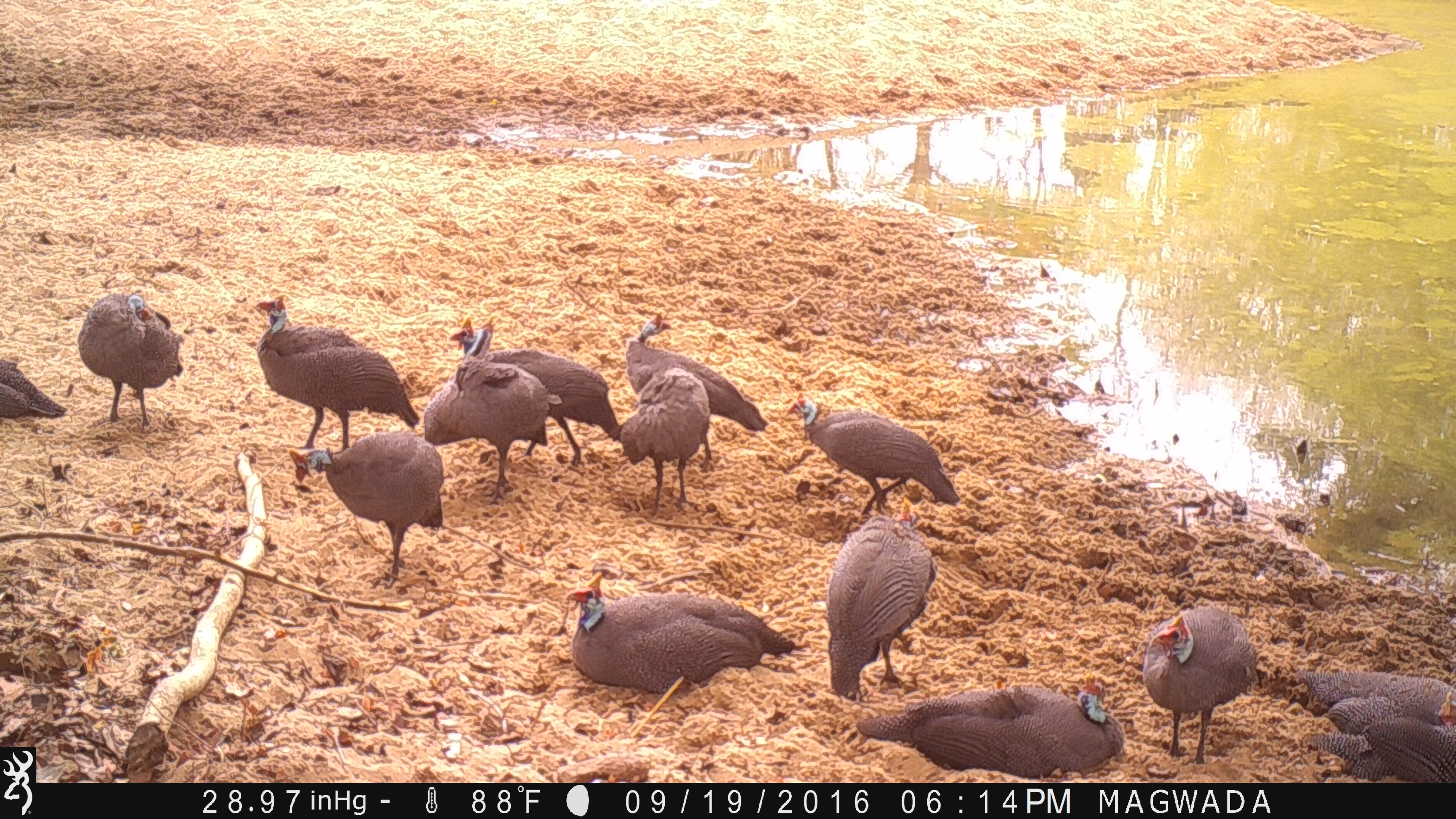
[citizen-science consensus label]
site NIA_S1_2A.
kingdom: Animalia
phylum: Chordata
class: Aves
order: Galliformes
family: Numididae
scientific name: Numididae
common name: guineafowl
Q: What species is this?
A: Guineafowl (Numididae).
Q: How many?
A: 11-50.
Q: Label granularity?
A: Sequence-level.